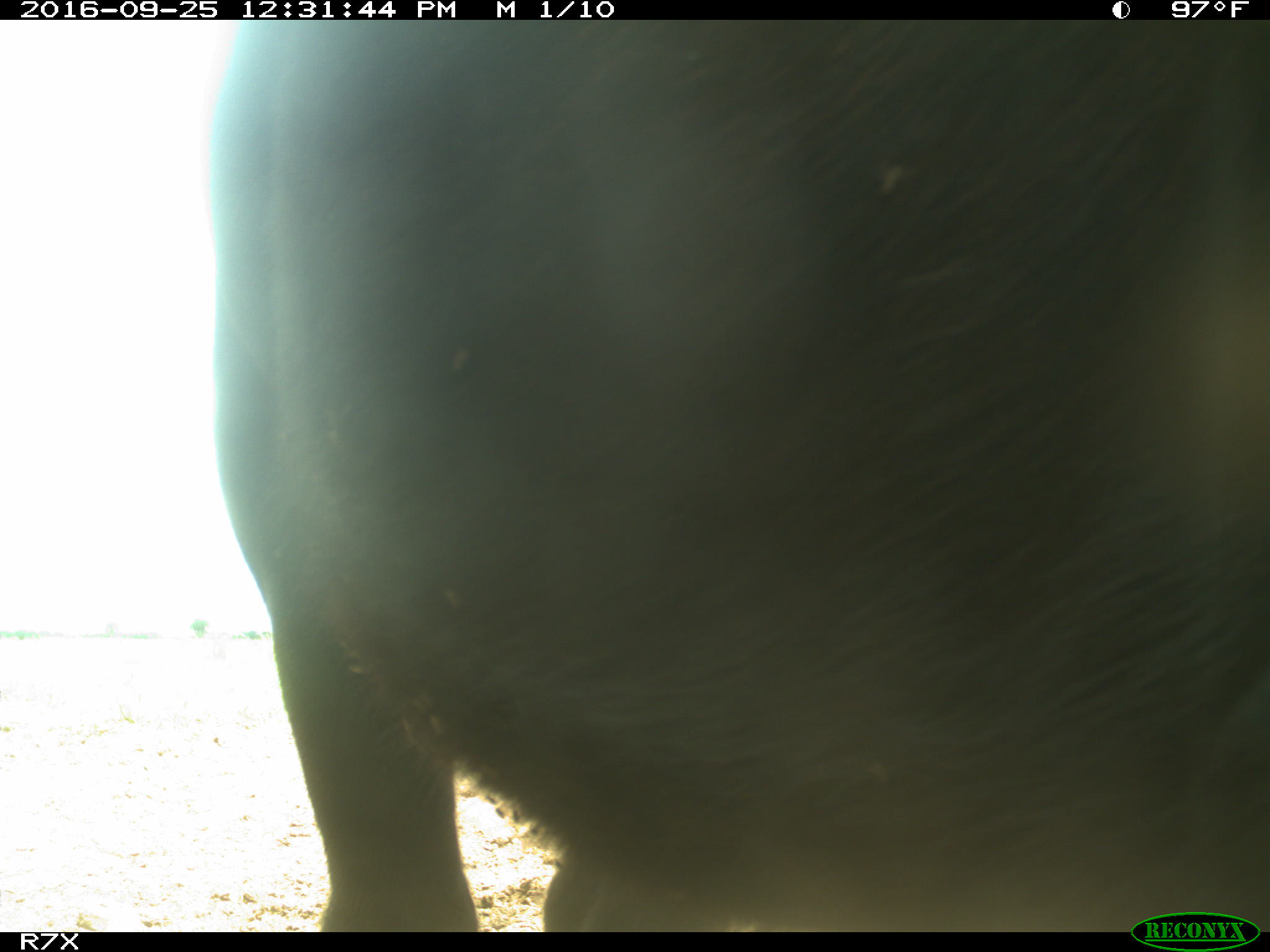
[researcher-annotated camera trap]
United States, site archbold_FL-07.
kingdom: Animalia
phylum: Chordata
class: Mammalia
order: Artiodactyla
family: Bovidae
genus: Bos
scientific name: Bos taurus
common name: domestic cow